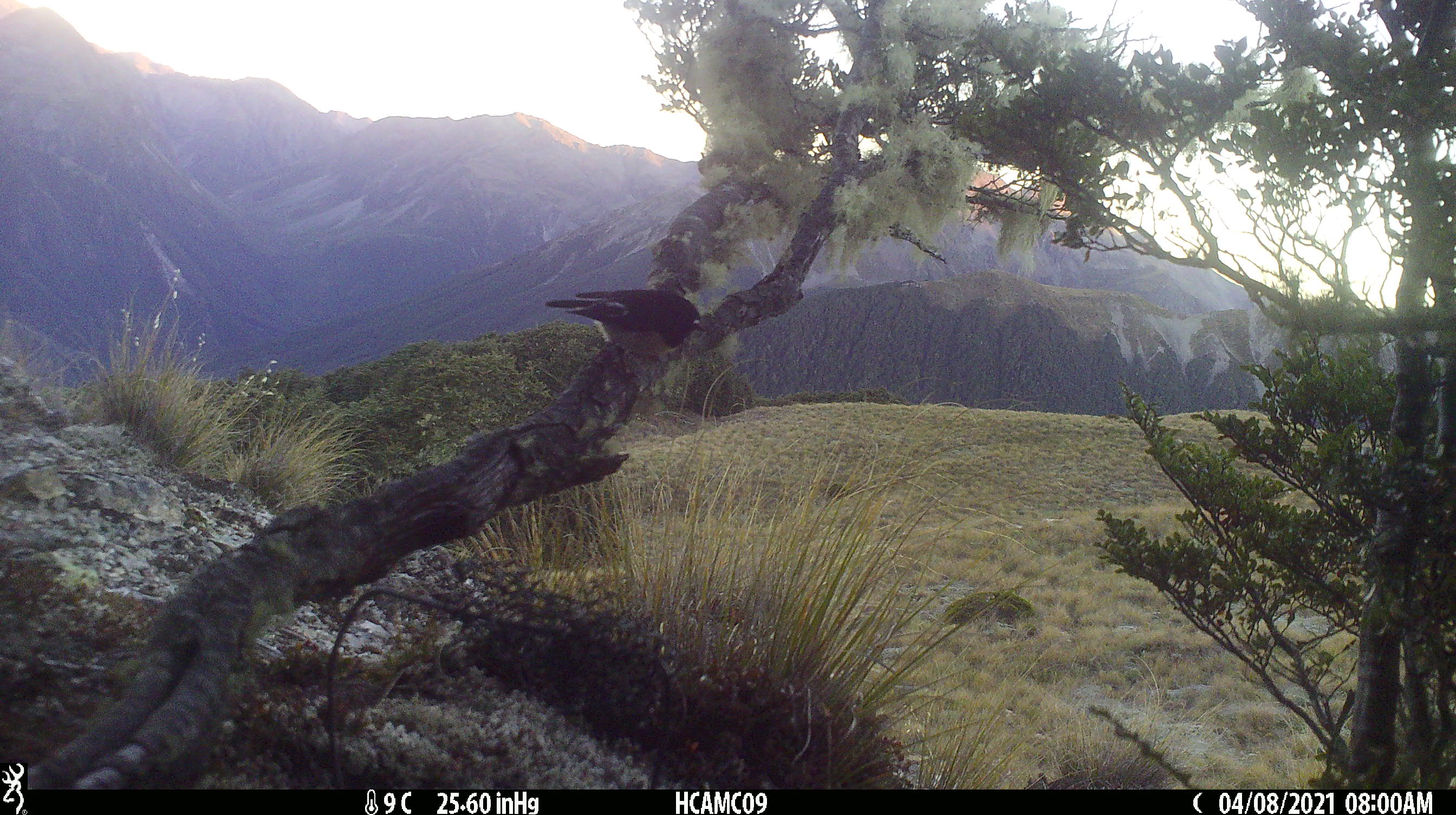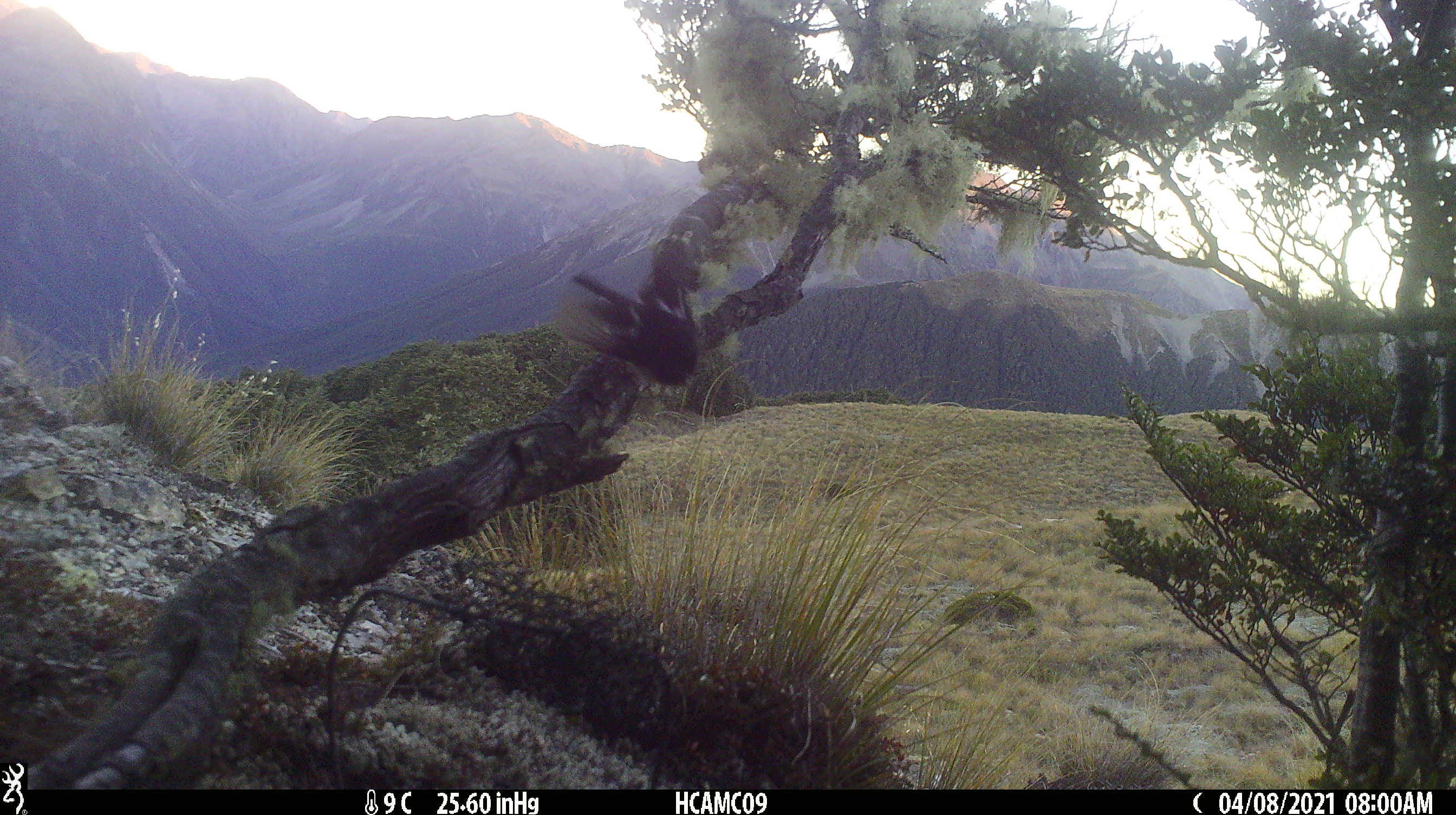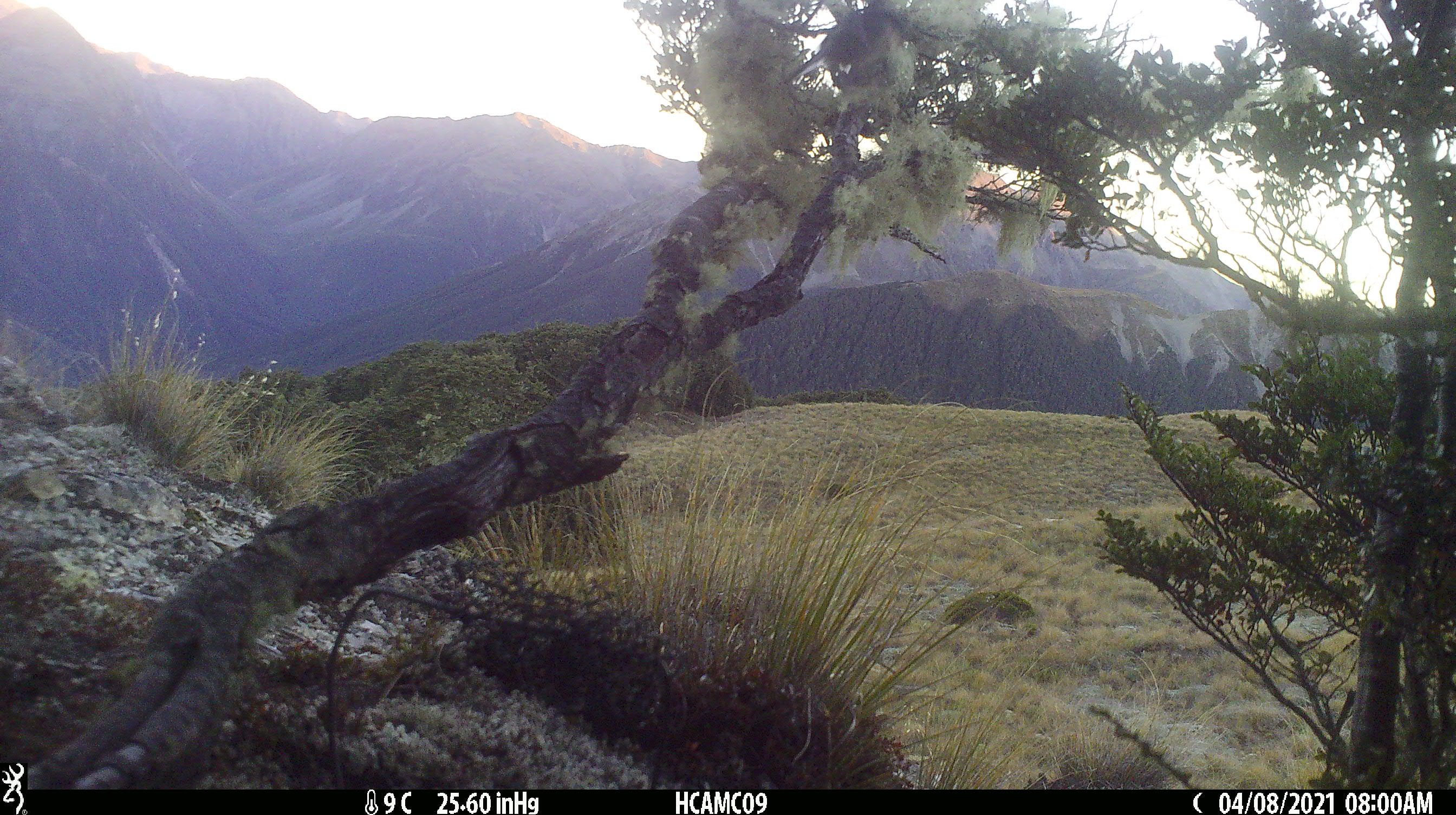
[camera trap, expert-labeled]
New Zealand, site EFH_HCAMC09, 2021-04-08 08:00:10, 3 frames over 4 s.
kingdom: Animalia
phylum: Chordata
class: Aves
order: Passeriformes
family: Petroicidae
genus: Petroica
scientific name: Petroica macrocephala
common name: tomtit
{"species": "tomtit (Petroica macrocephala)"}